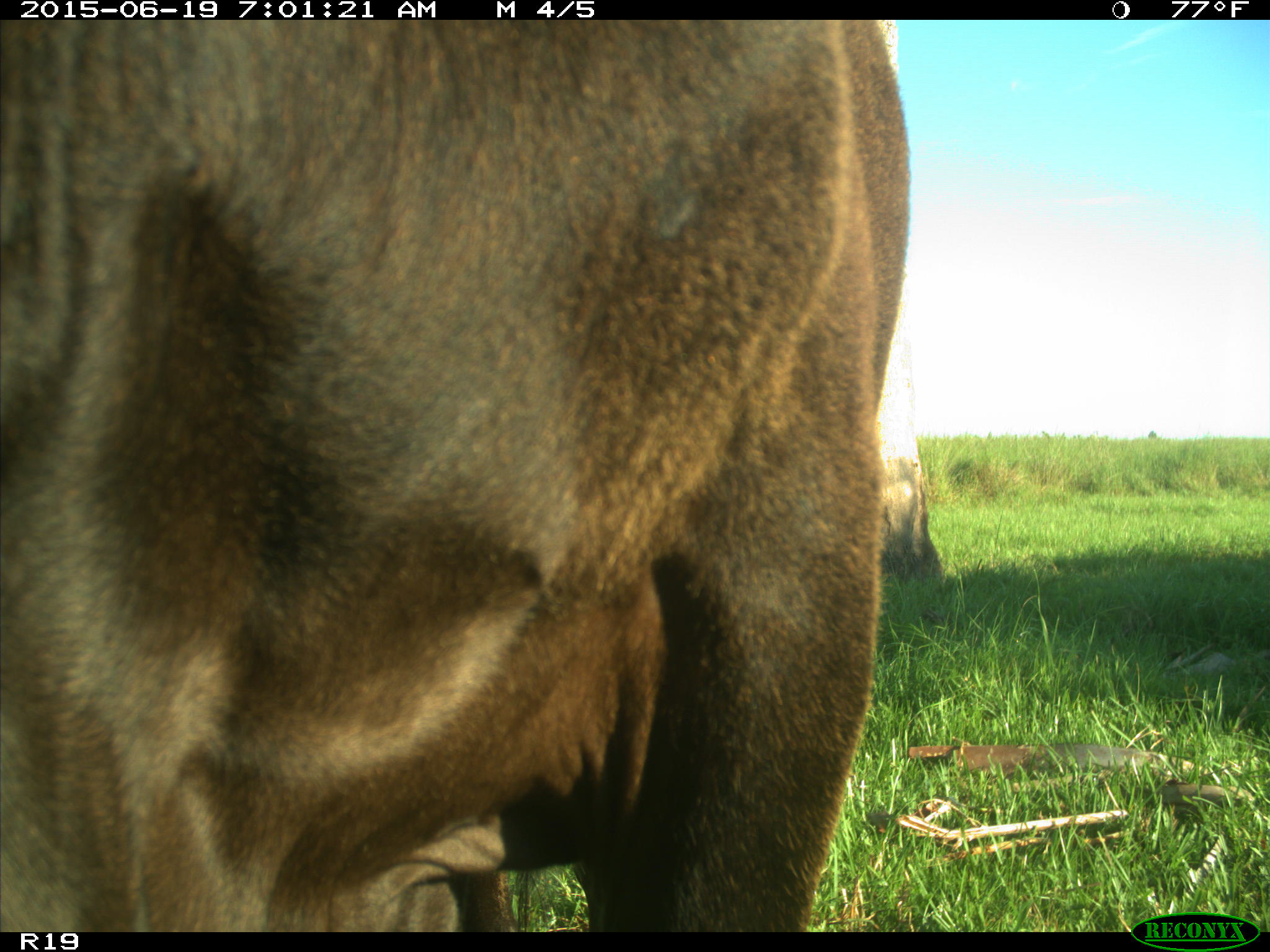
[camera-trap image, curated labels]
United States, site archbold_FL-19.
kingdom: Animalia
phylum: Chordata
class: Mammalia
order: Artiodactyla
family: Bovidae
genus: Bos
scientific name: Bos taurus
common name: domestic cow